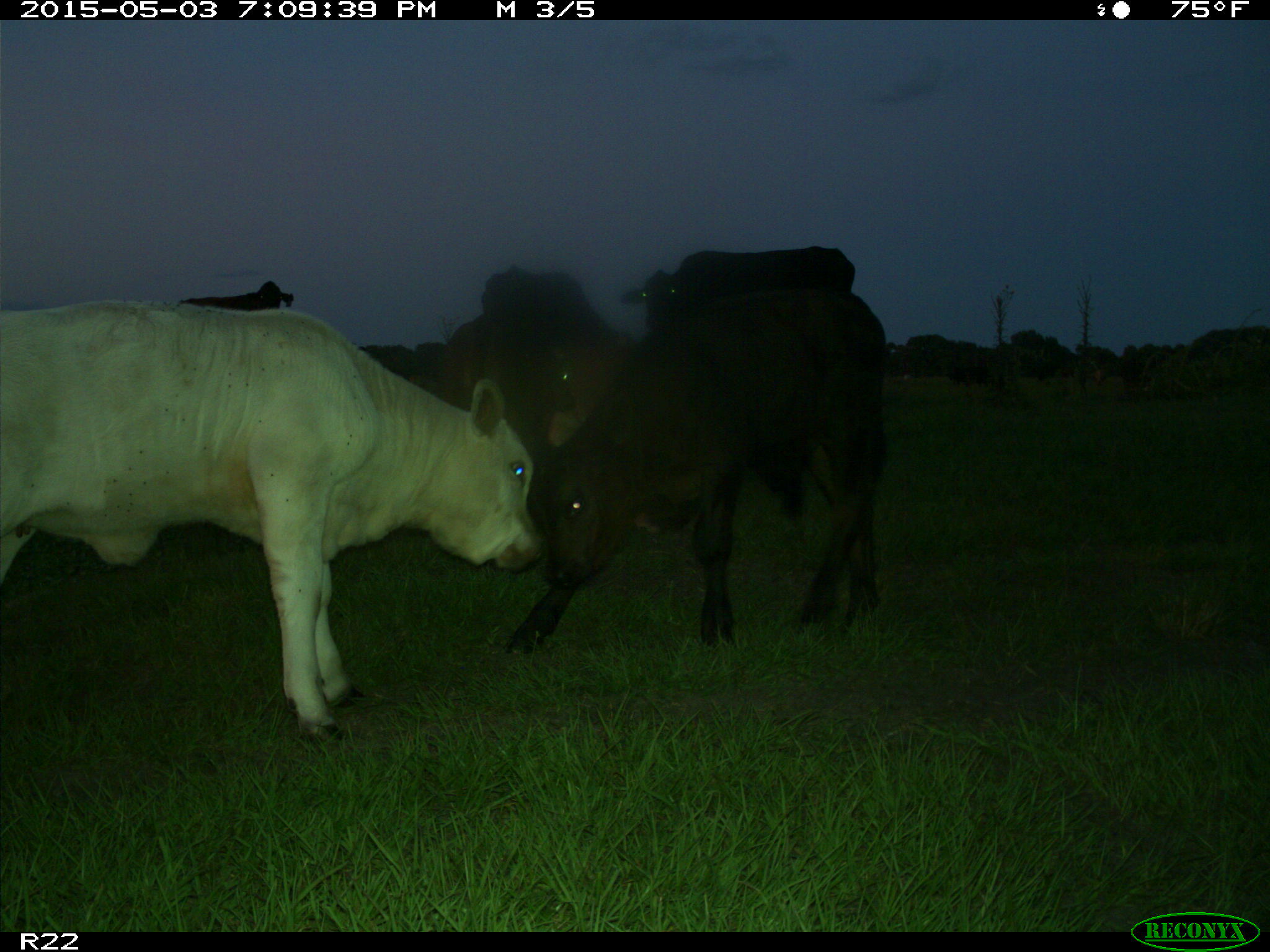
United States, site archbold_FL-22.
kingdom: Animalia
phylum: Chordata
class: Mammalia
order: Artiodactyla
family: Bovidae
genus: Bos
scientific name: Bos taurus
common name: domestic cow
Bos taurus (domestic cow).